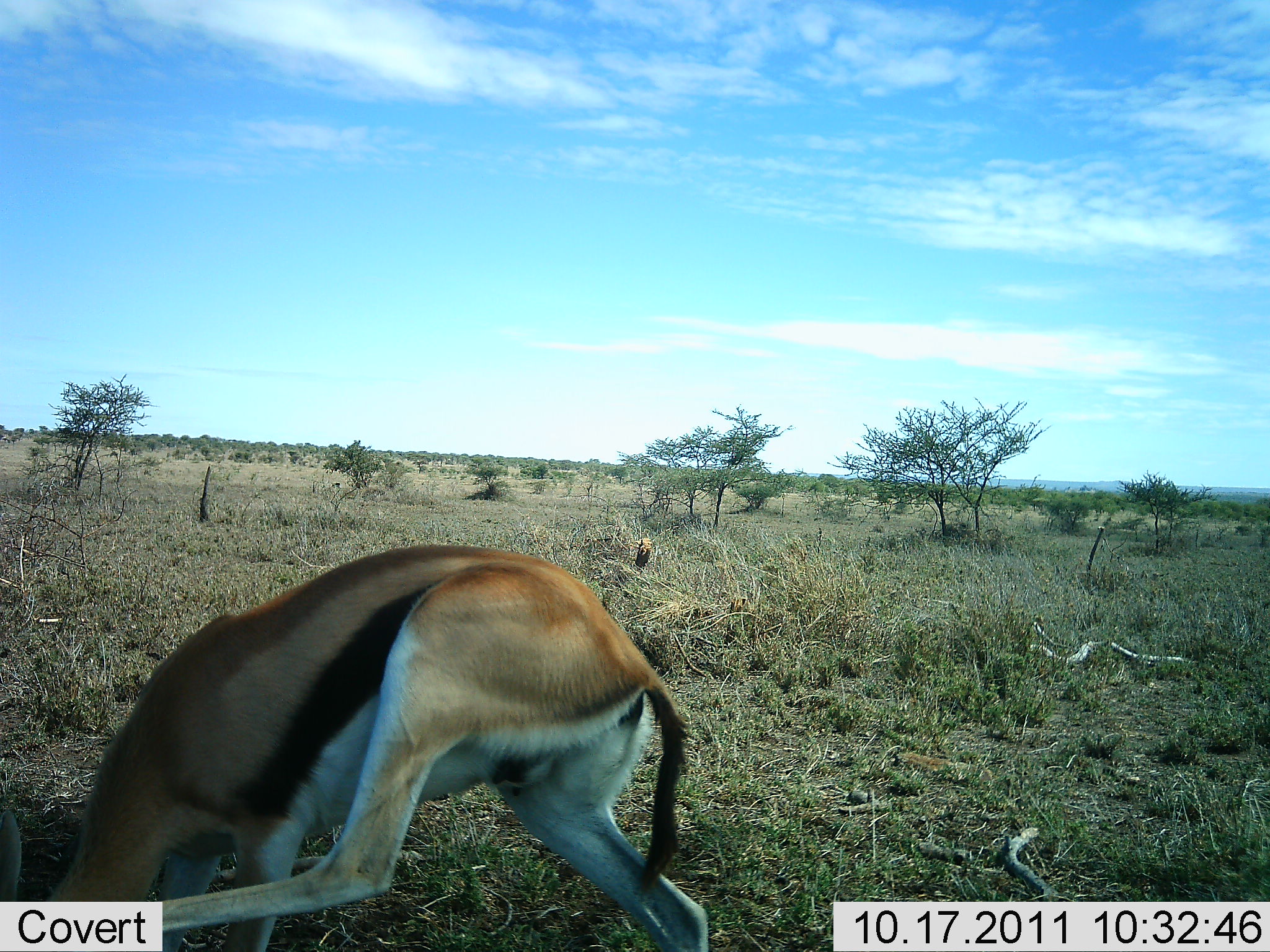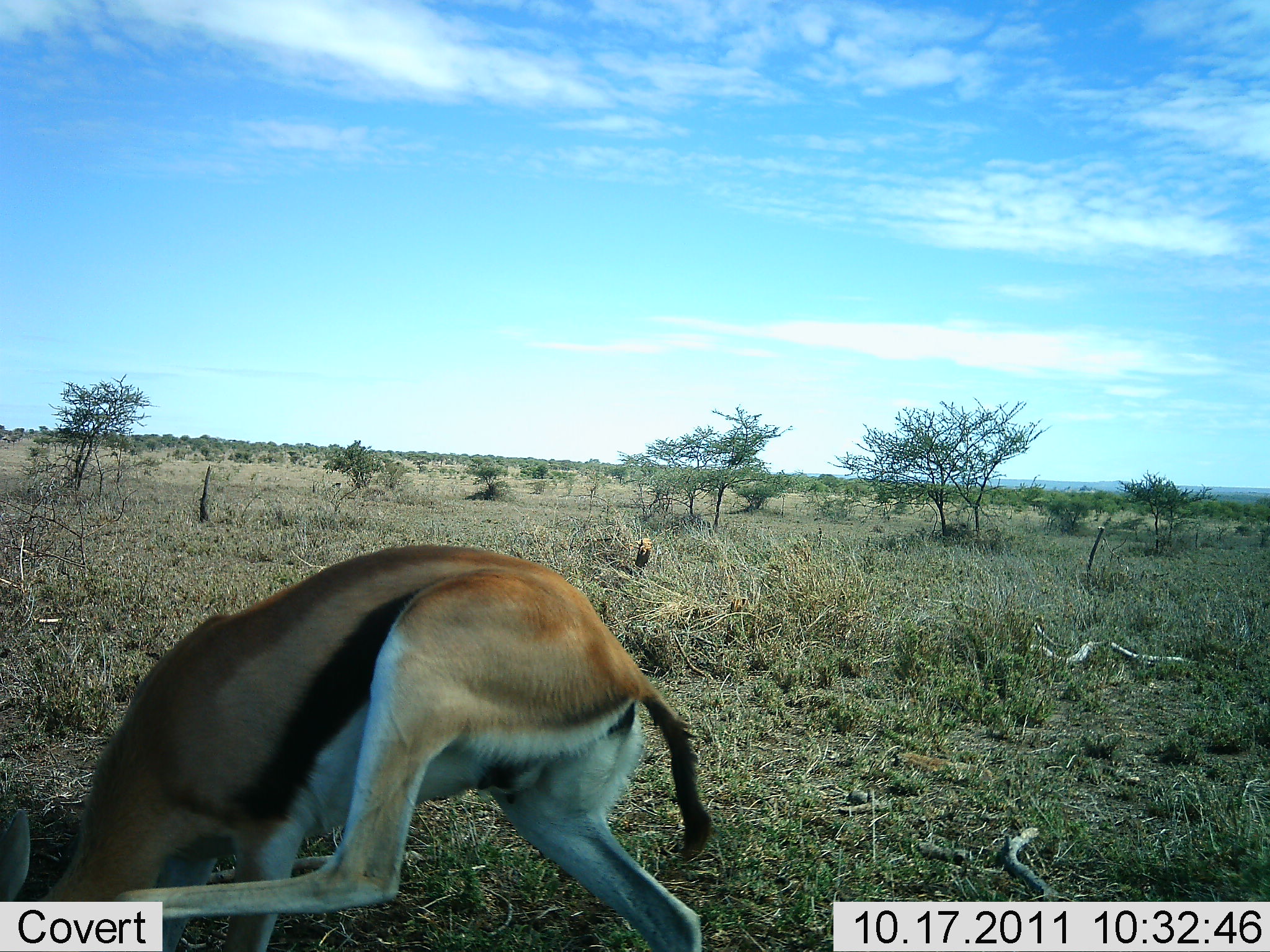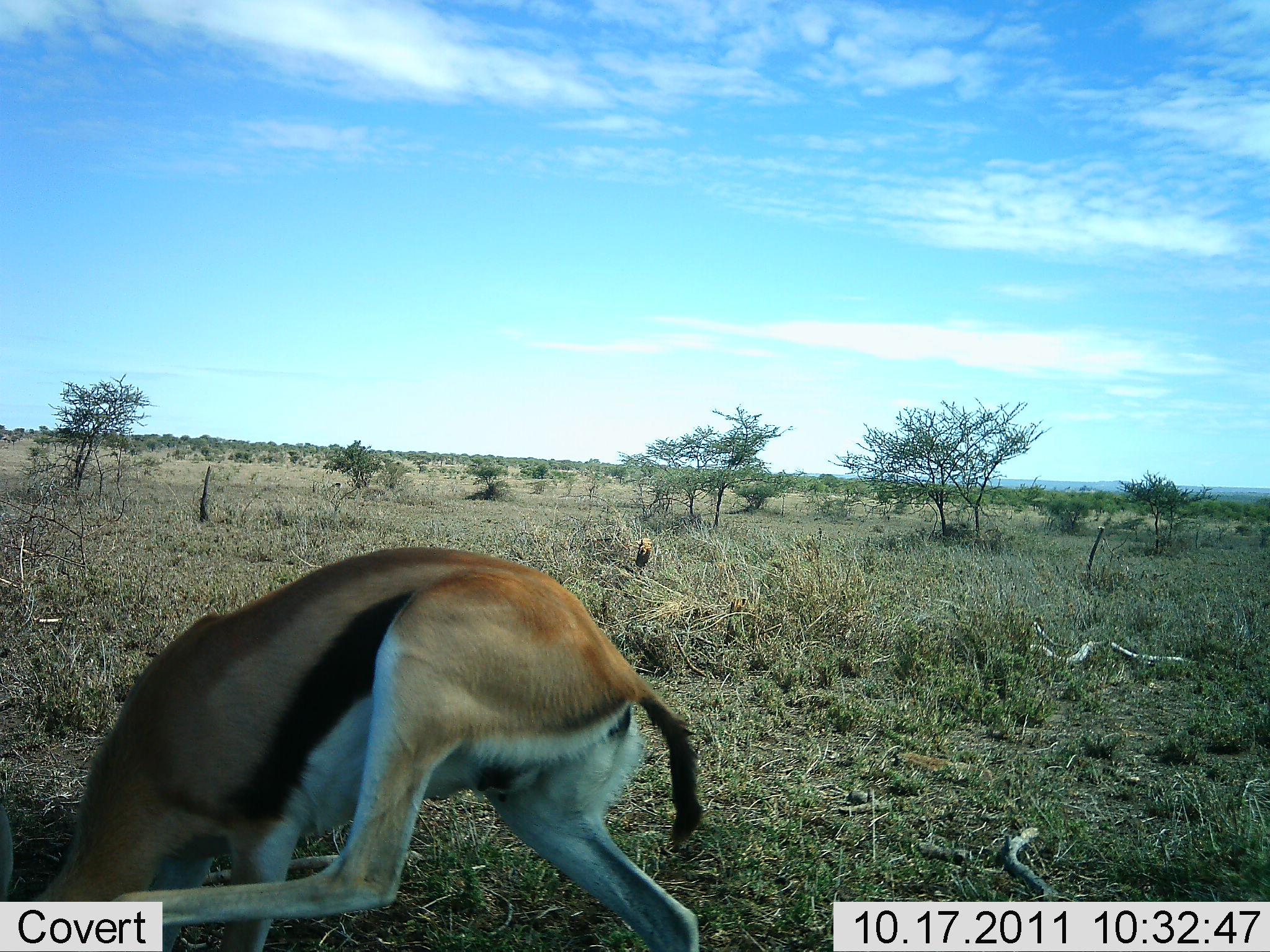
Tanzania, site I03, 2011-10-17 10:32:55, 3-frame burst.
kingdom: Animalia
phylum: Chordata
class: Mammalia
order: Artiodactyla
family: Bovidae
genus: Eudorcas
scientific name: Eudorcas thomsonii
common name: thomson's gazelle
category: gazellethomsons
Gazellethomsons (thomson's gazelle) (Eudorcas thomsonii), count 1. Behavior (volunteer vote fractions): standing 36%, resting 7%, moving 7%, interacting 7%. Young present (vote fraction): 0%. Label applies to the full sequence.